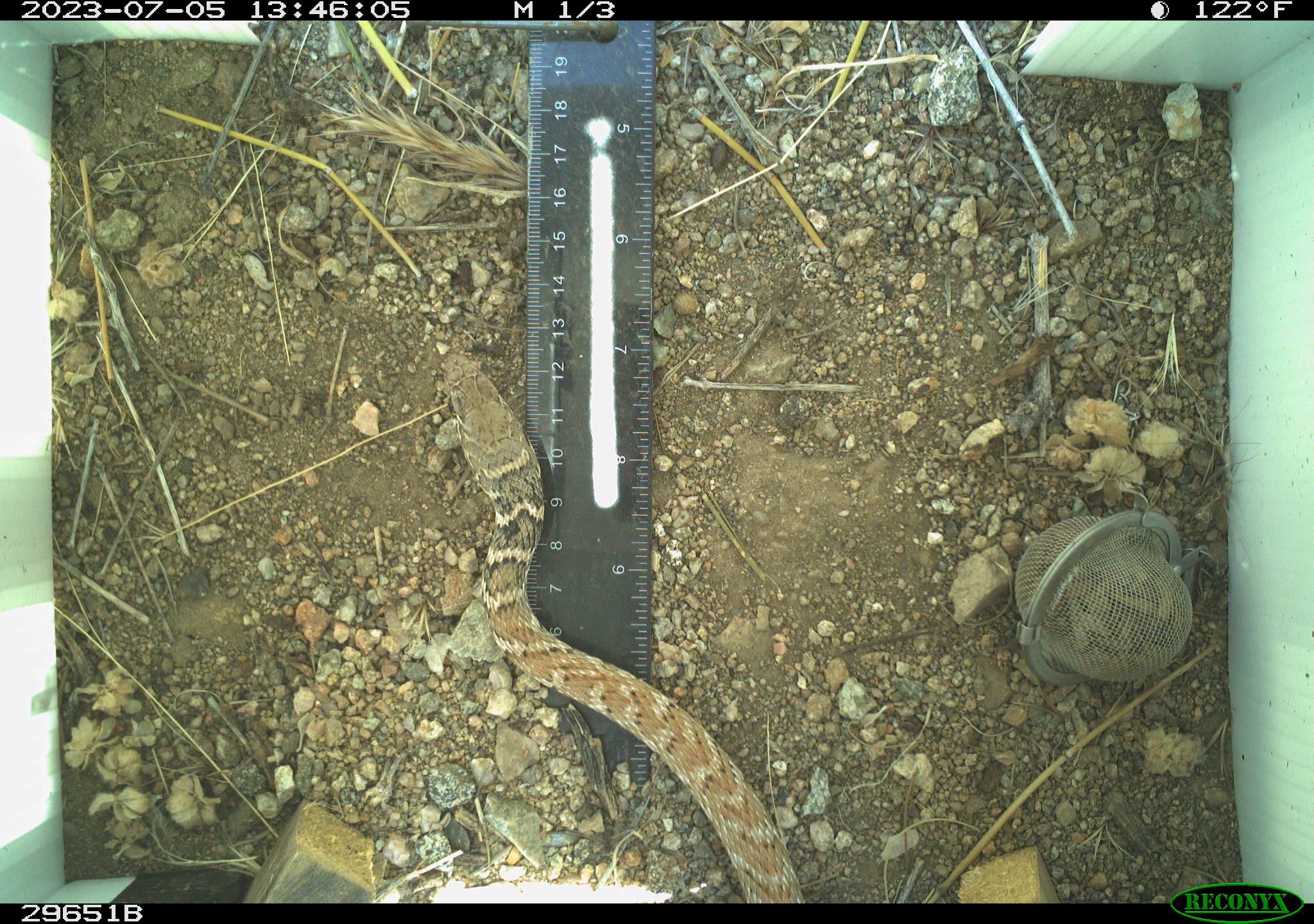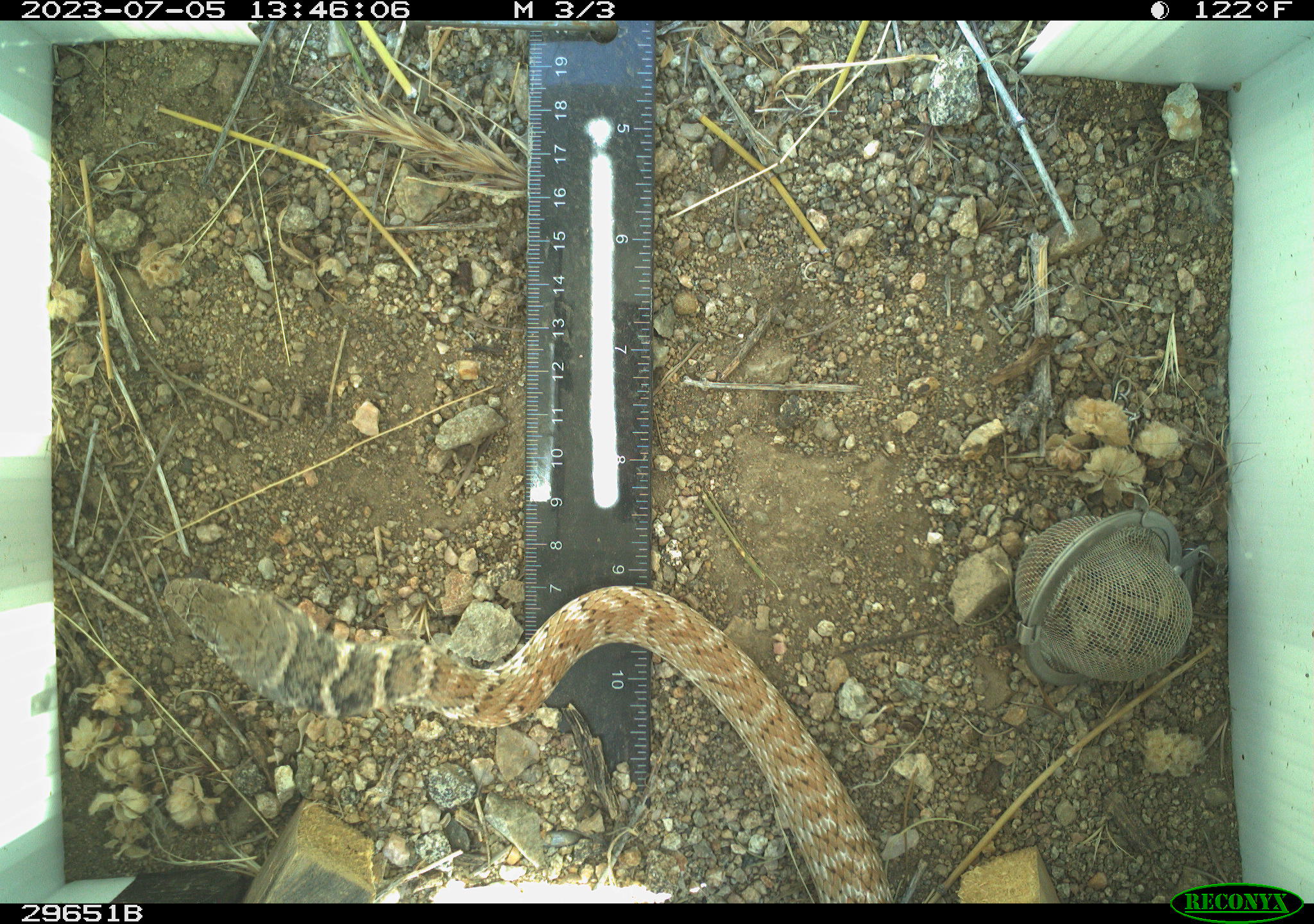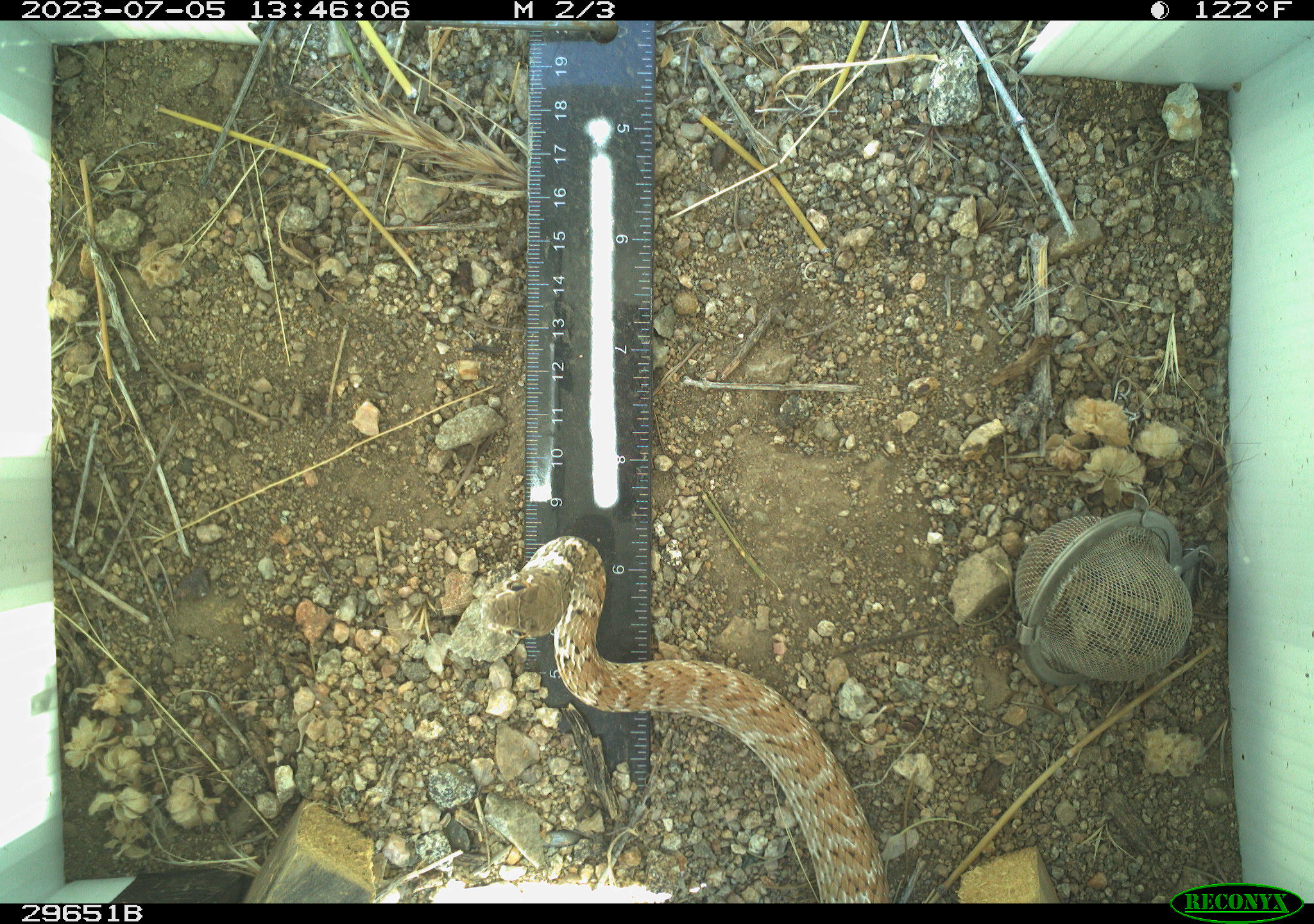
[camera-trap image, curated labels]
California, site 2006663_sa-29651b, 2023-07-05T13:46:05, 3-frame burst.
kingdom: Animalia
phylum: Chordata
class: Reptilia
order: Squamata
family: Colubridae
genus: Masticophis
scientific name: Masticophis flagellum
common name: coachwhip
Coachwhip (Masticophis flagellum).